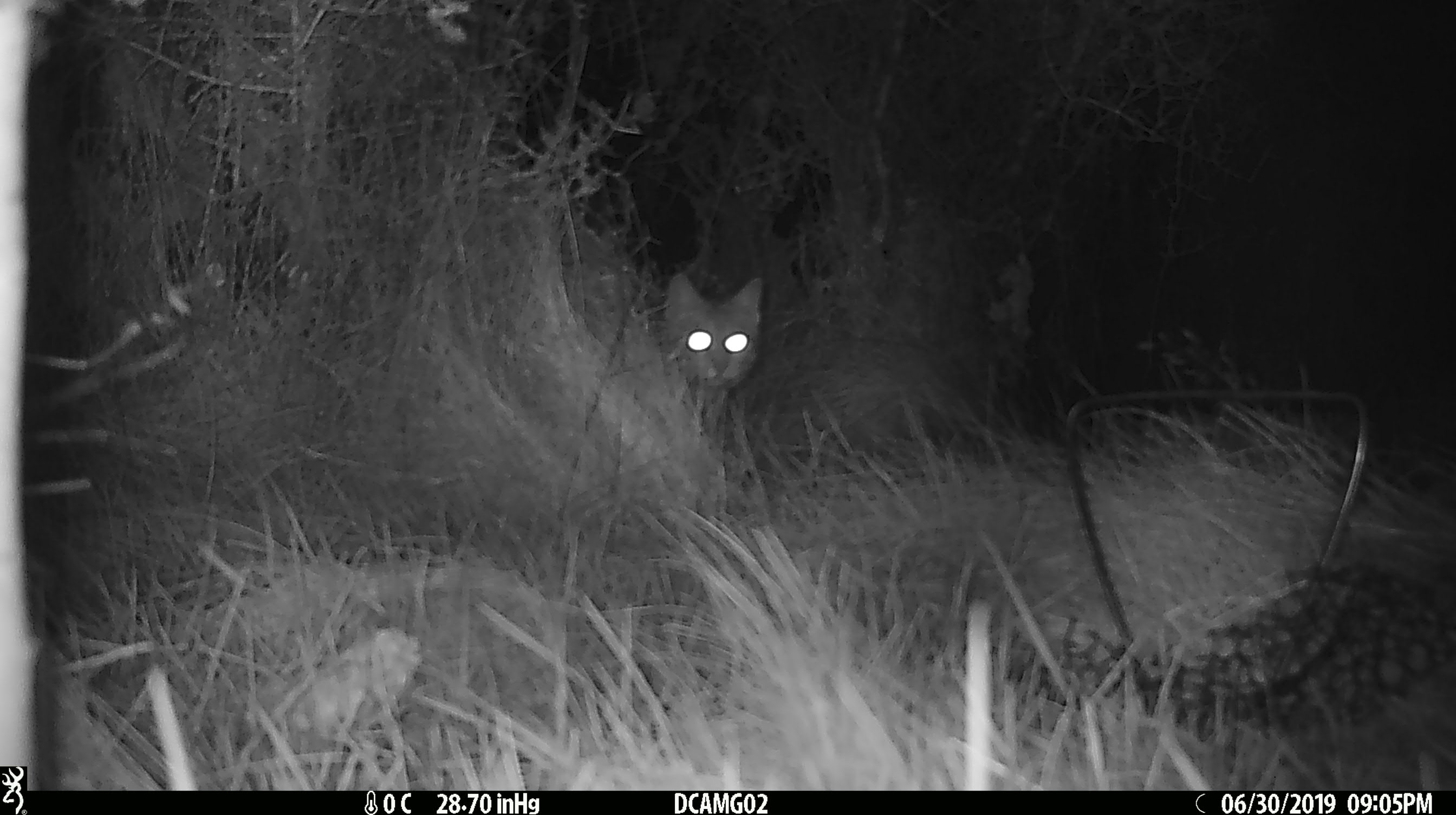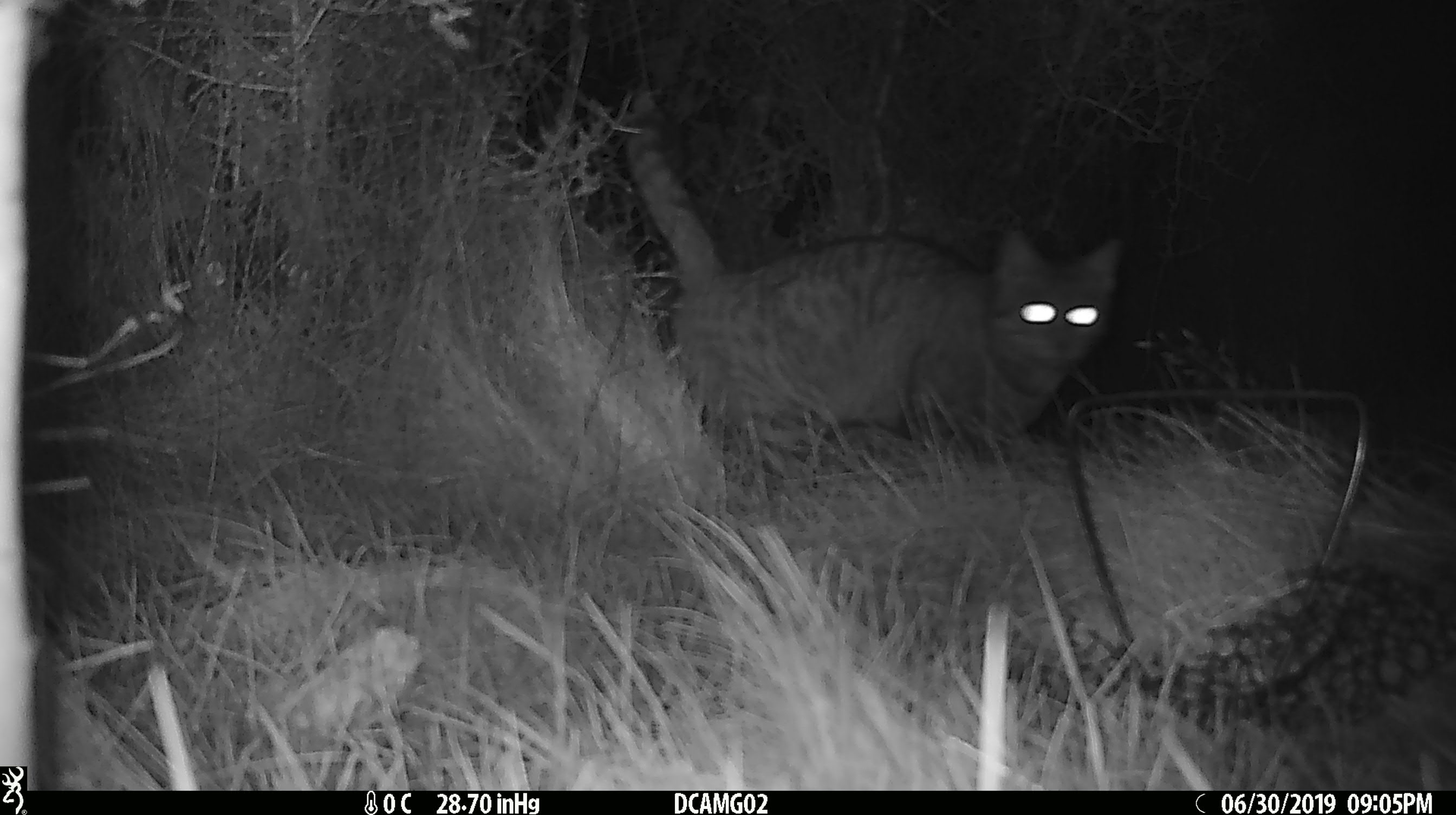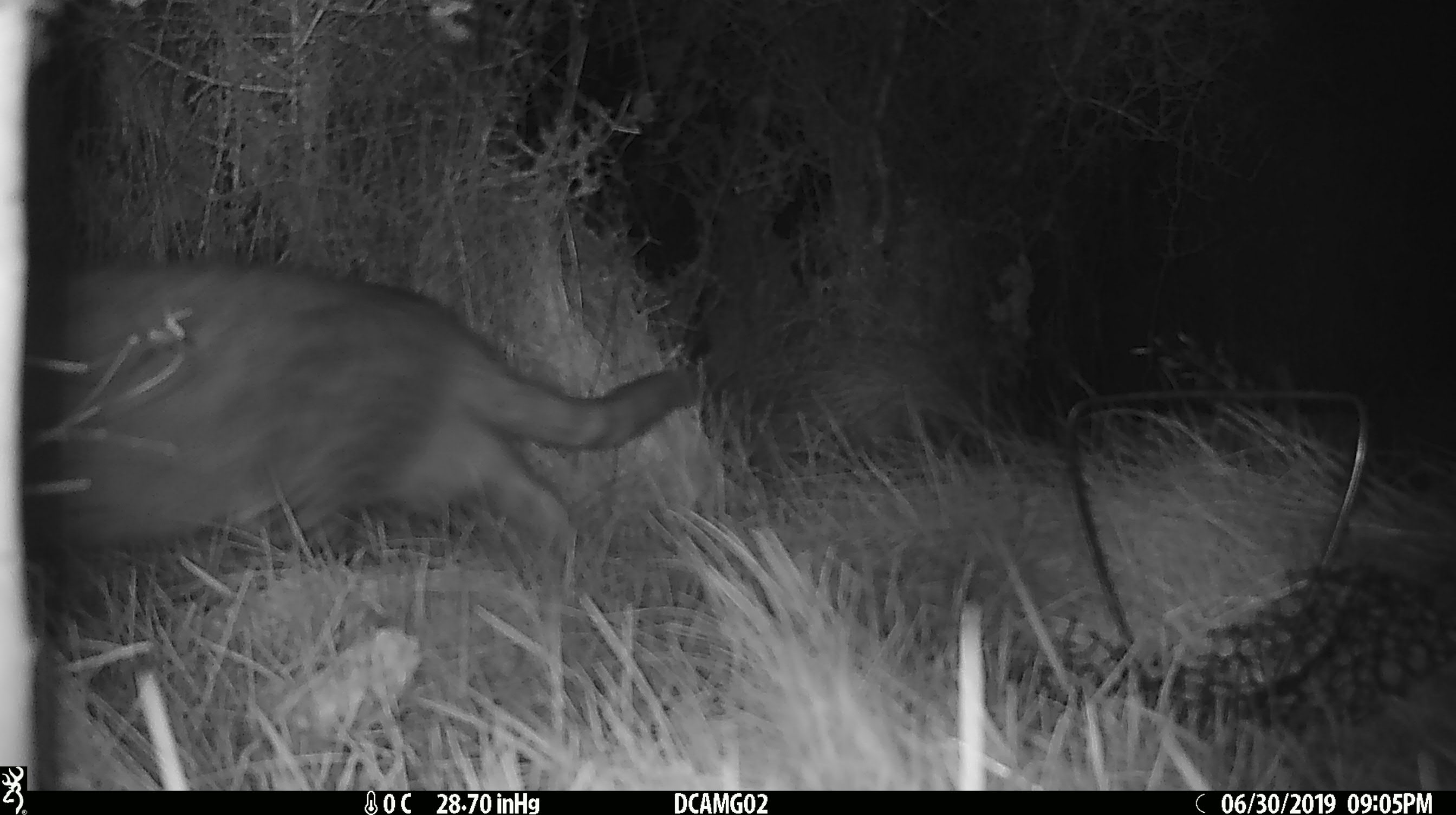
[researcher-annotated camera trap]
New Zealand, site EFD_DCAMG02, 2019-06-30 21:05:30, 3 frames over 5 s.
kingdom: Animalia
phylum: Chordata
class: Mammalia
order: Carnivora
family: Felidae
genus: Felis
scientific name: Felis catus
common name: domestic cat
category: cat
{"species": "cat (domestic cat) (Felis catus)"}